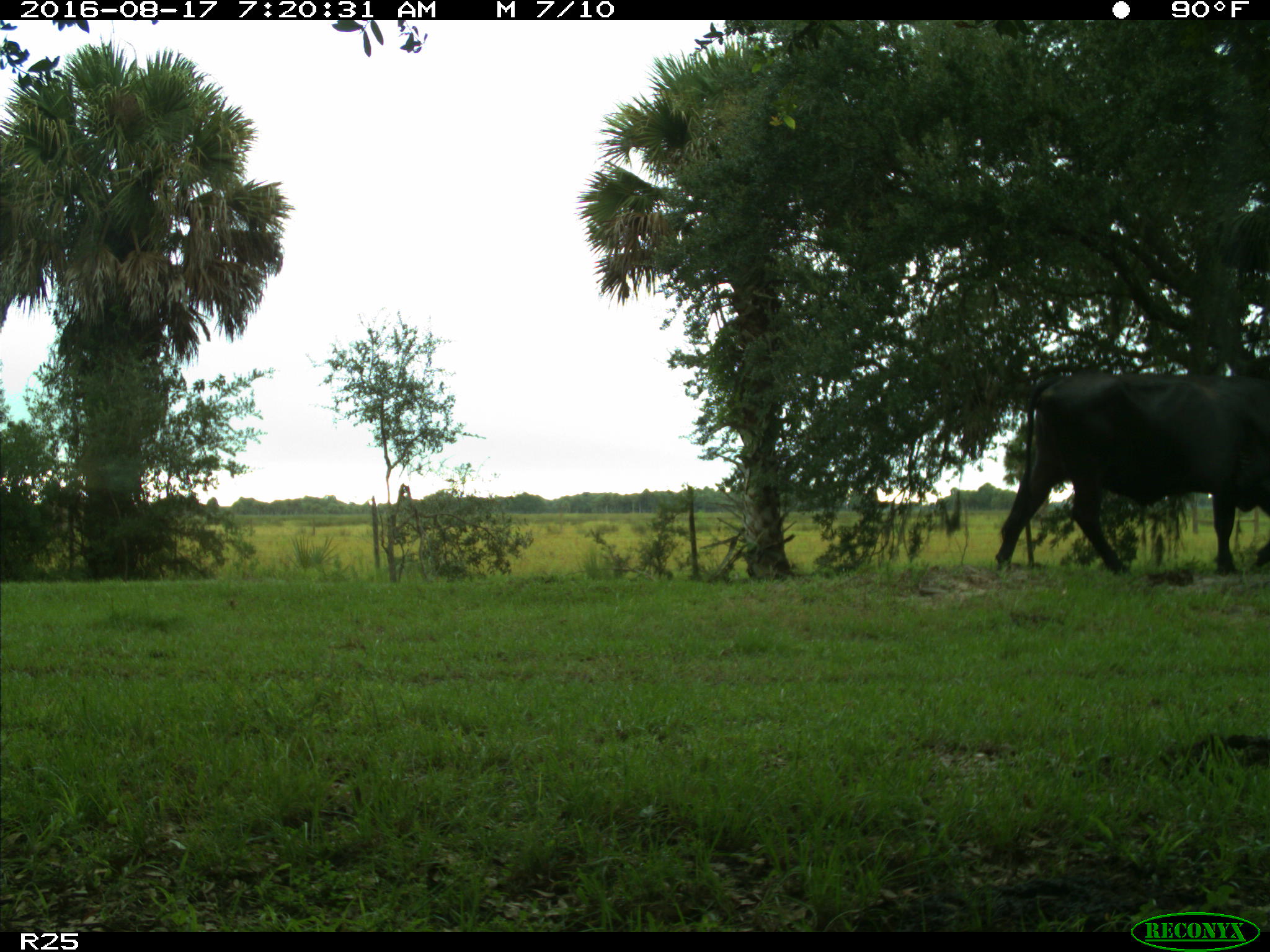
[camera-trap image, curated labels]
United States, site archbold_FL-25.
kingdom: Animalia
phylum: Chordata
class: Mammalia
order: Artiodactyla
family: Bovidae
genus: Bos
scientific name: Bos taurus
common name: domestic cow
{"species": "Bos taurus (domestic cow)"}